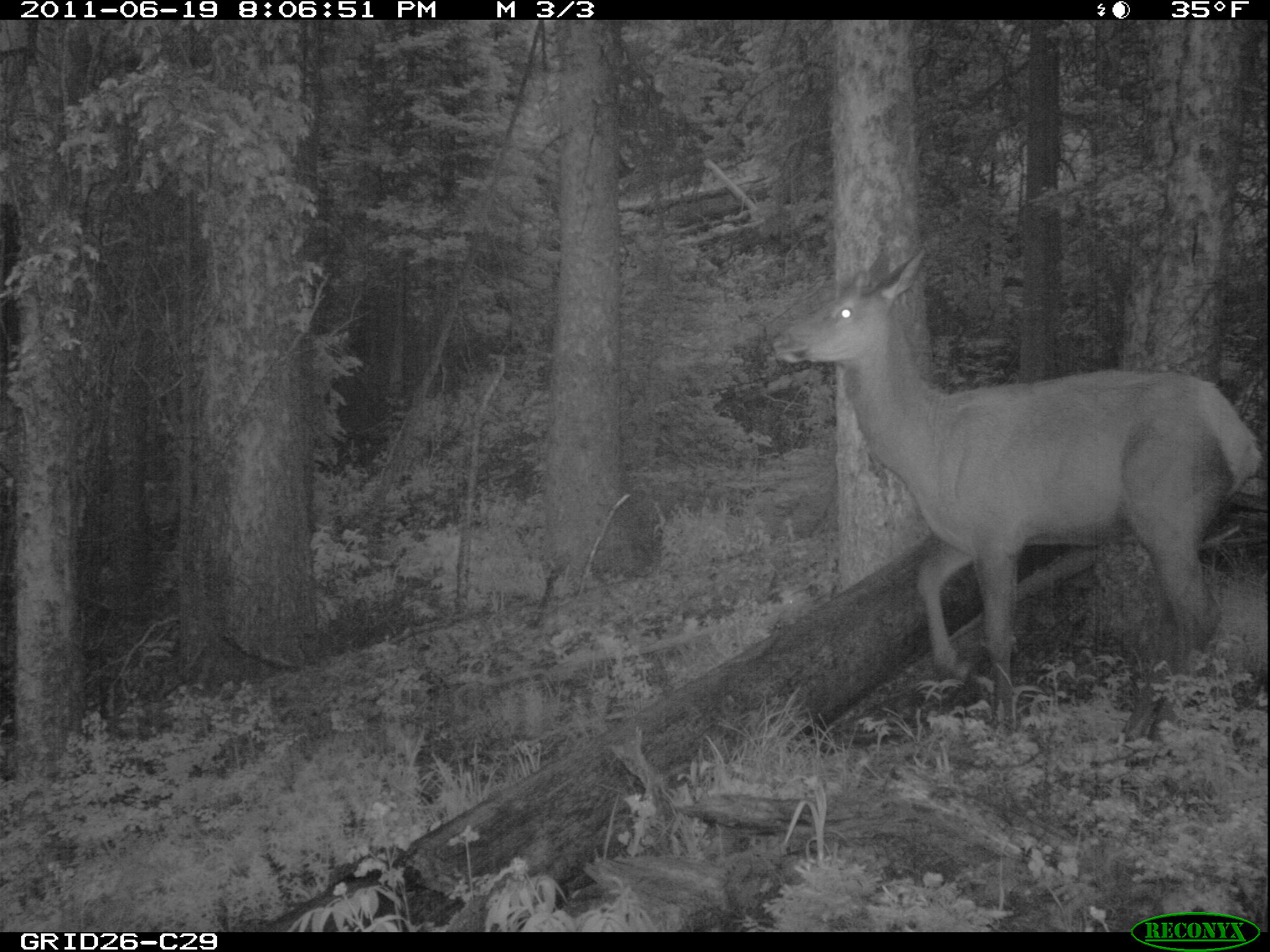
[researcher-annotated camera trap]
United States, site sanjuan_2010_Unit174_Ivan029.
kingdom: Animalia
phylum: Chordata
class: Mammalia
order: Artiodactyla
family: Cervidae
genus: Cervus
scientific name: Cervus elaphus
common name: red deer